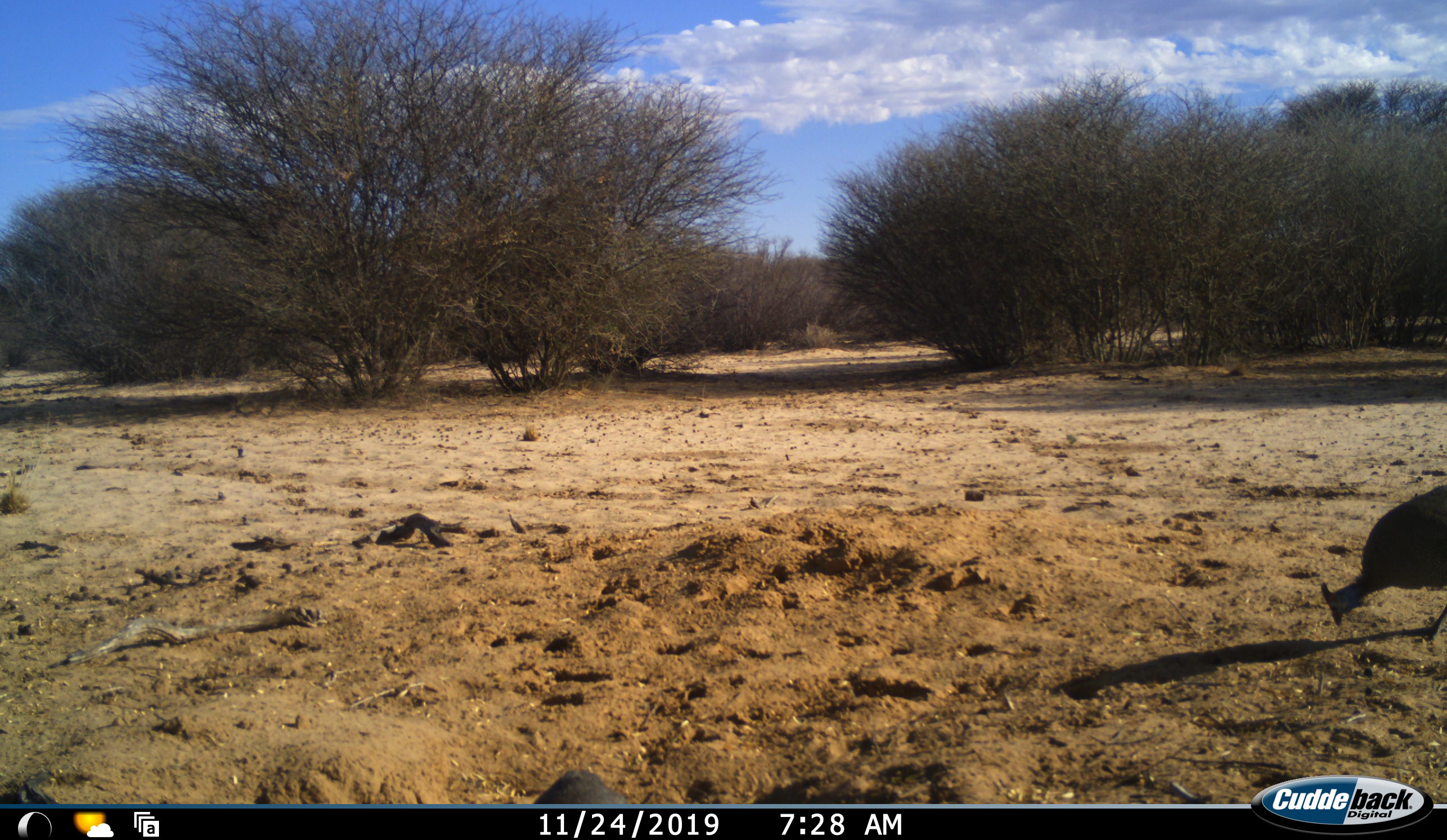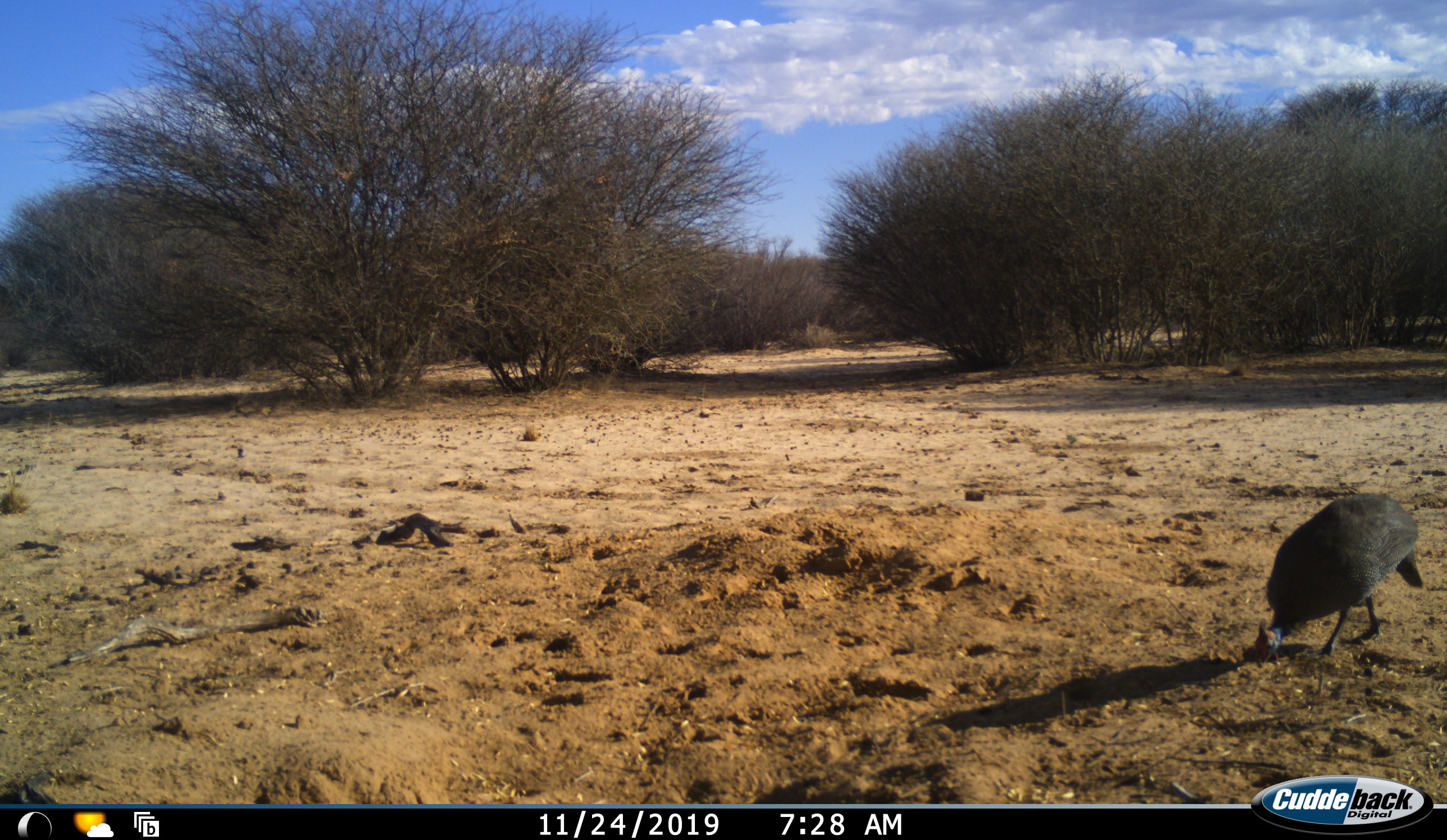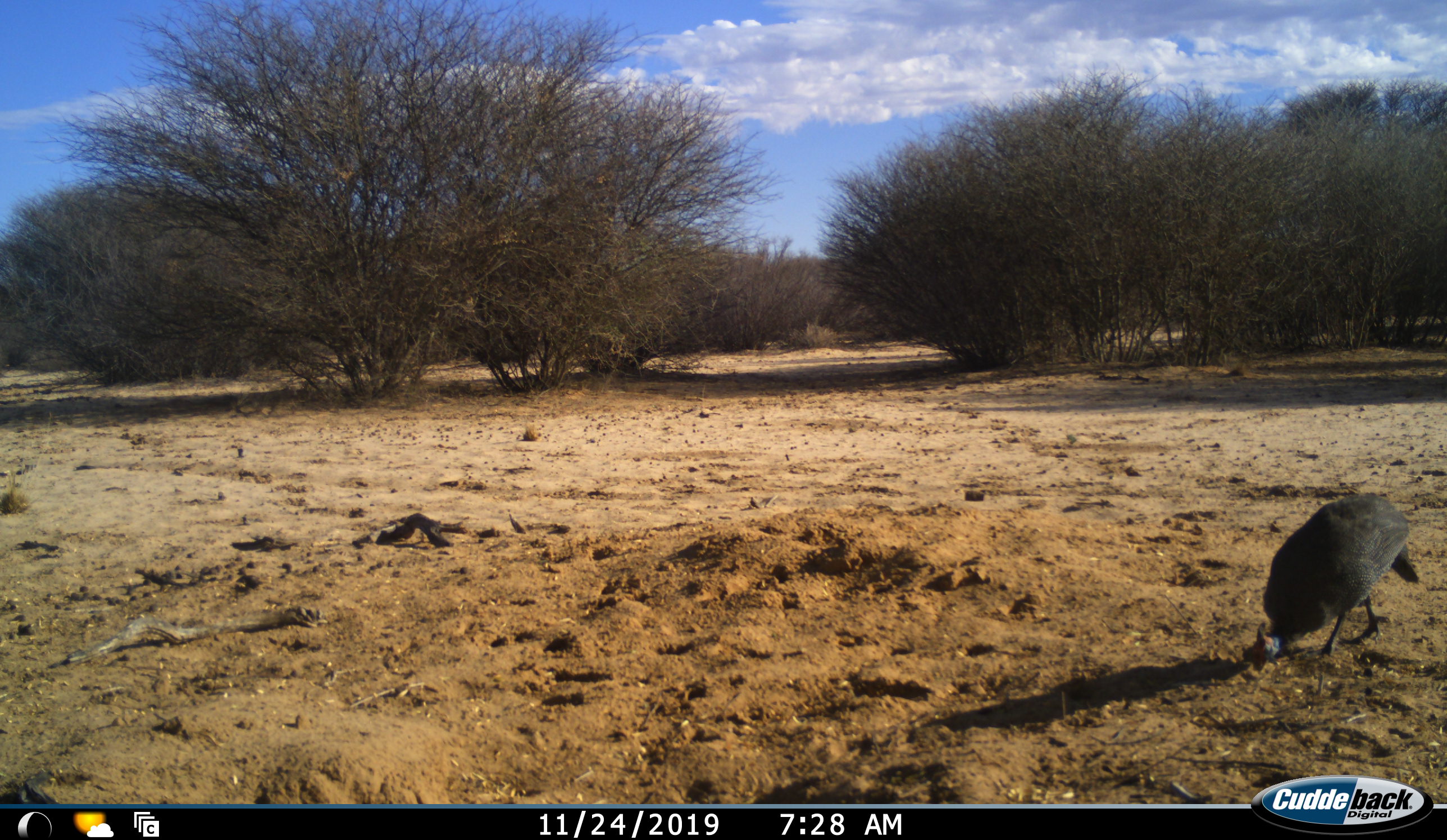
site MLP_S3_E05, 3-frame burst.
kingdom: Animalia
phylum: Chordata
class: Aves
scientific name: Aves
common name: bird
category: birdother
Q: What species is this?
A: Birdother (bird) (Aves).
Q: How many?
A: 1.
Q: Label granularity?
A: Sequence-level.